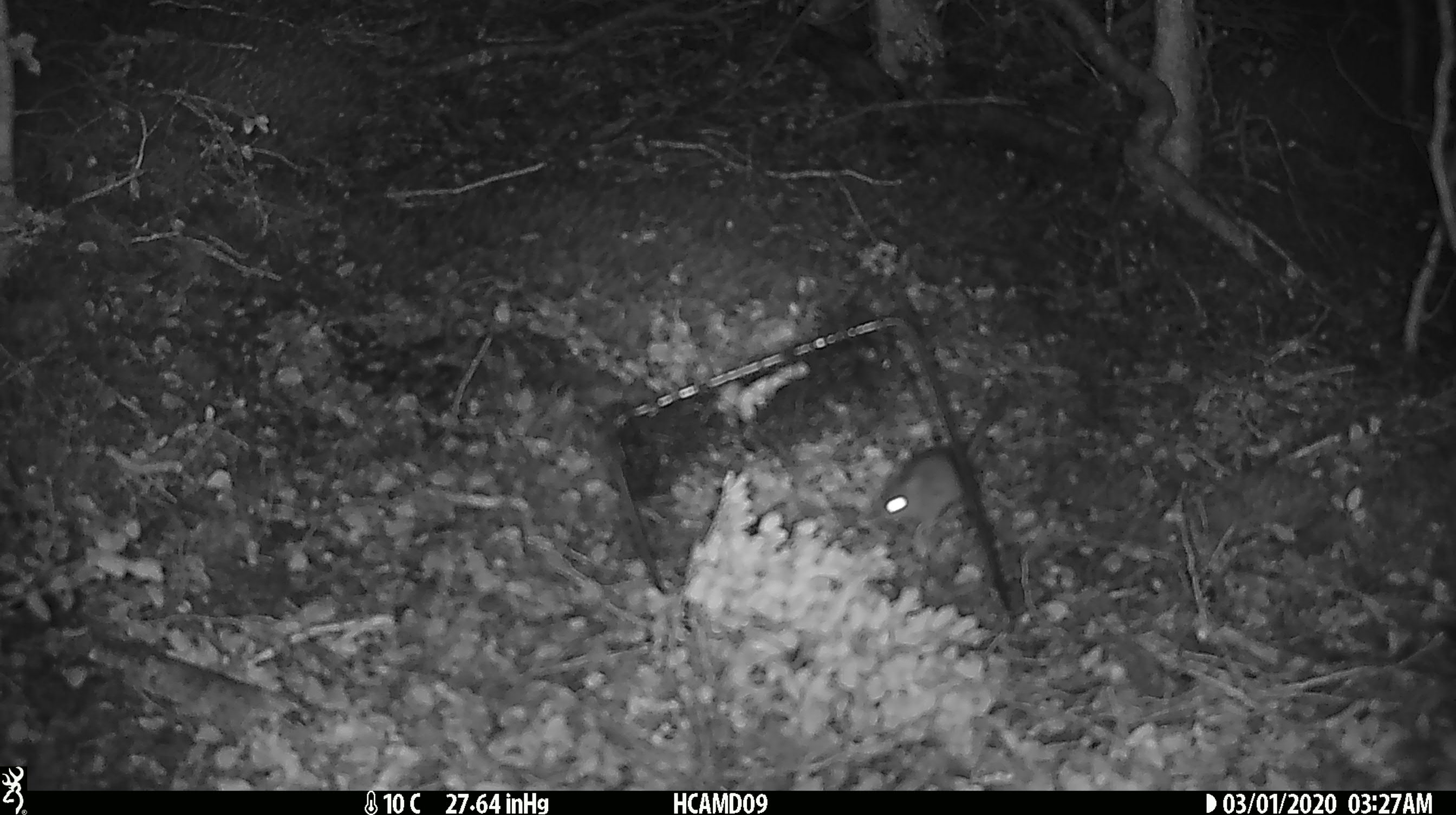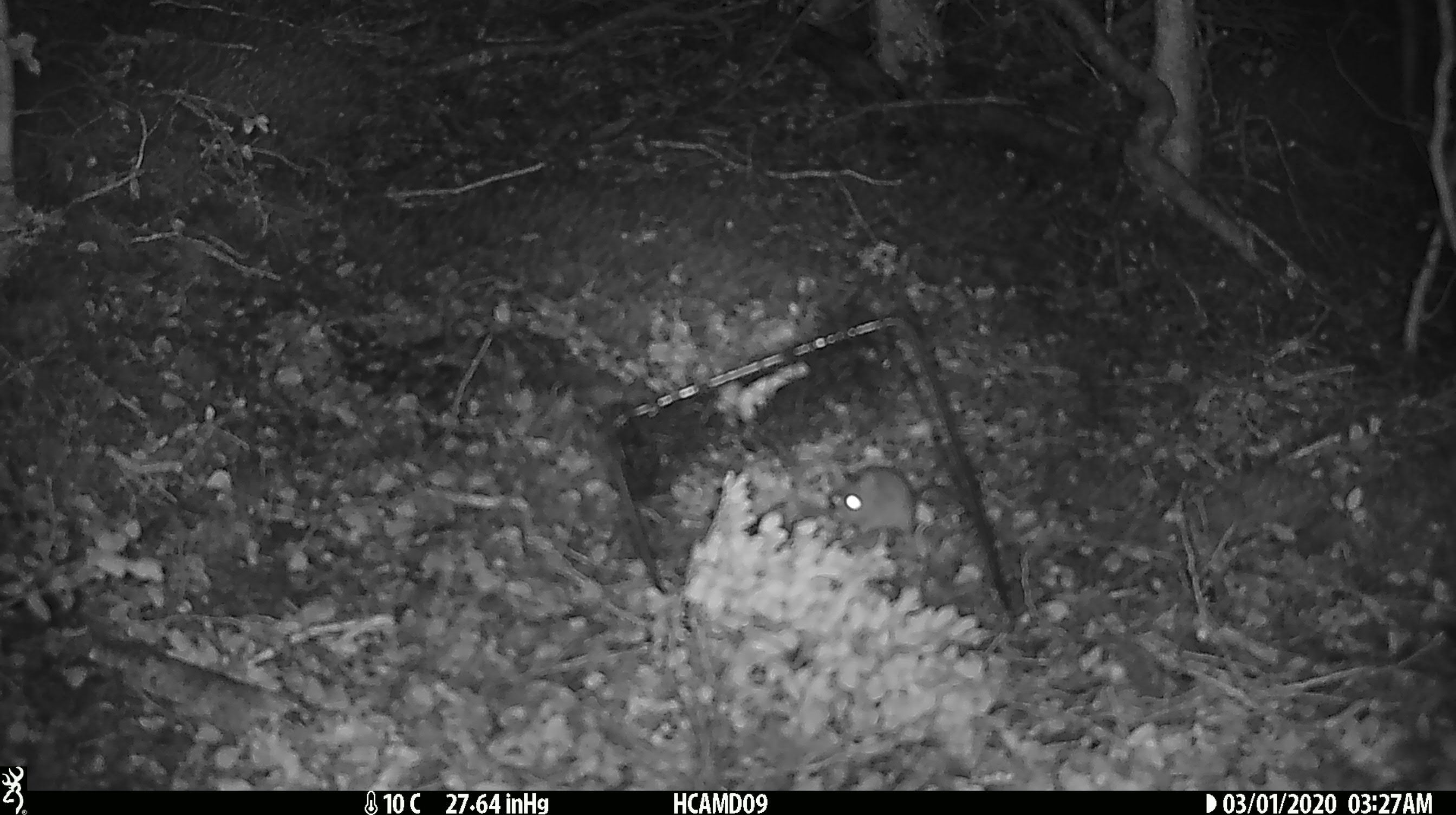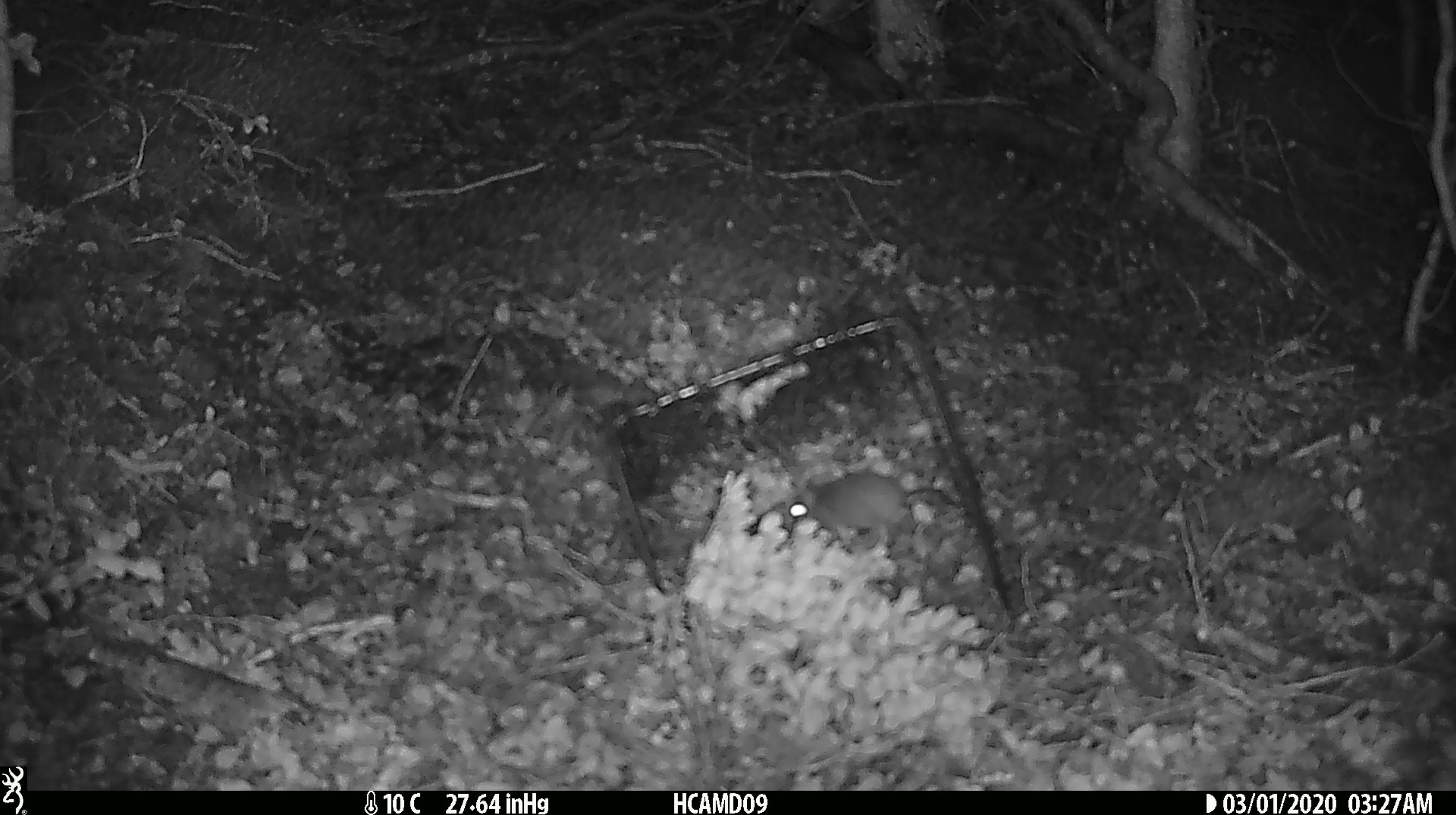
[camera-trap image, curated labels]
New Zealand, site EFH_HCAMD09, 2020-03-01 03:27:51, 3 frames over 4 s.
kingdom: Animalia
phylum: Chordata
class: Mammalia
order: Rodentia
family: Muridae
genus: Mus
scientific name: Mus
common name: mouse